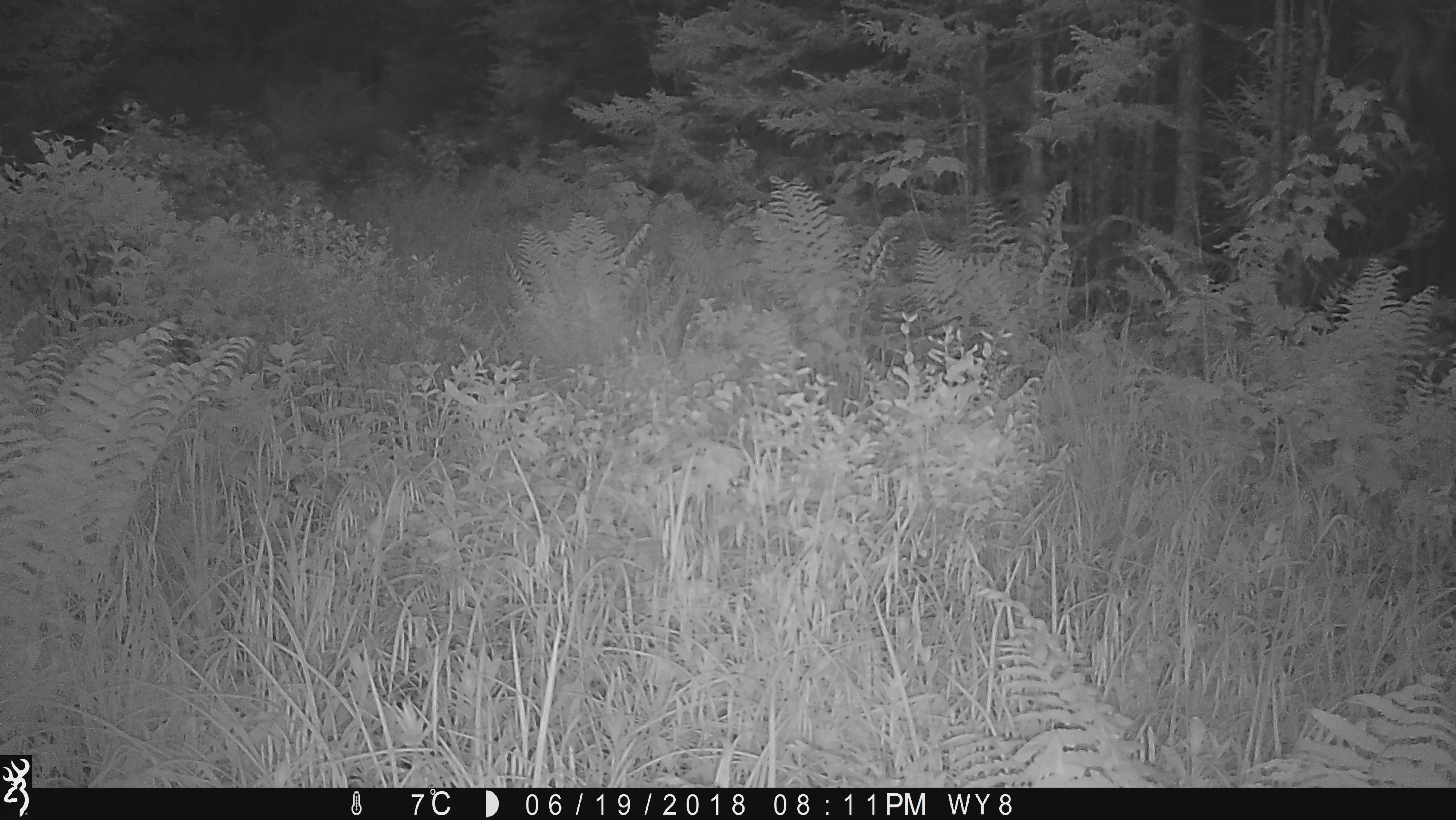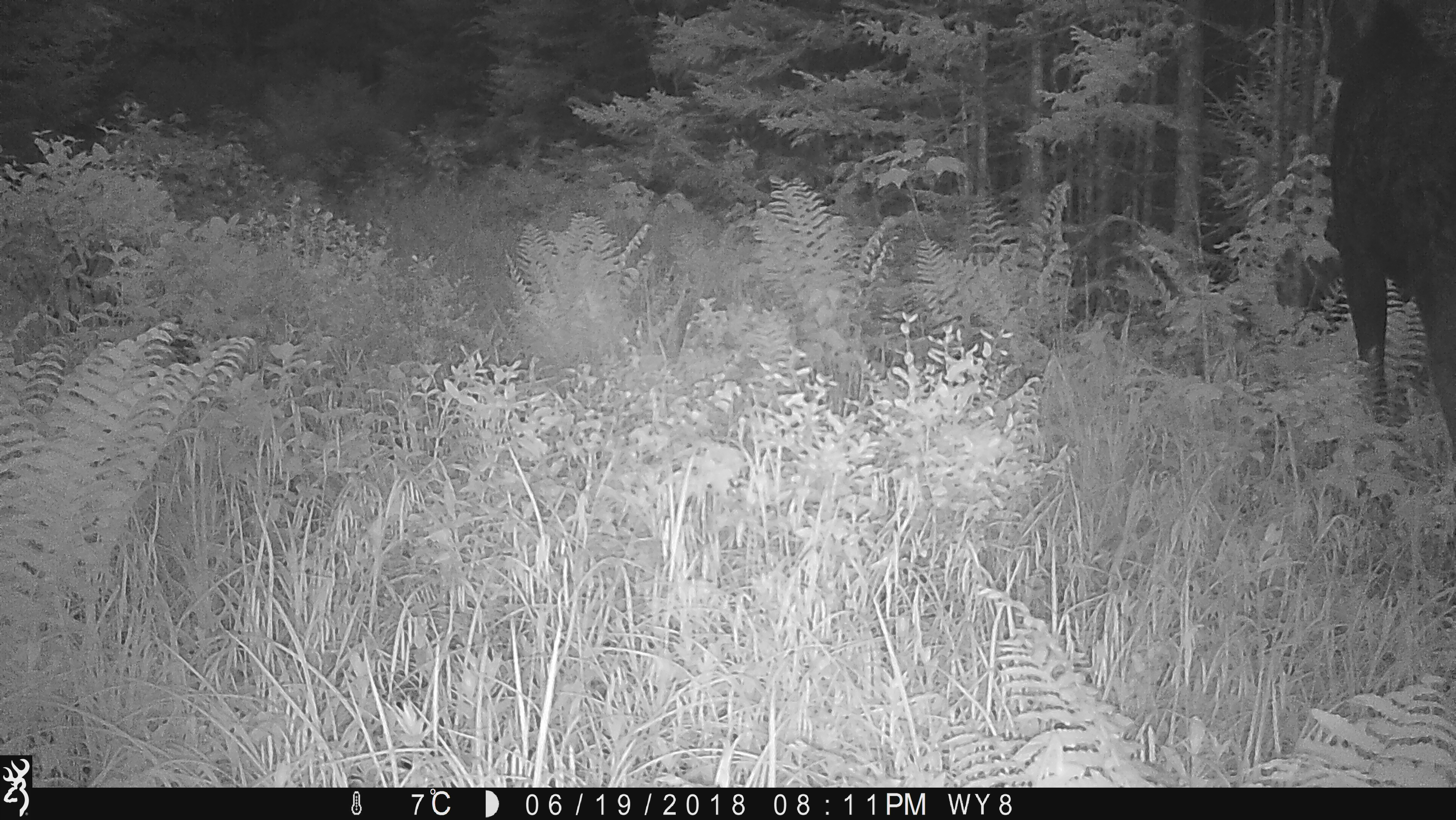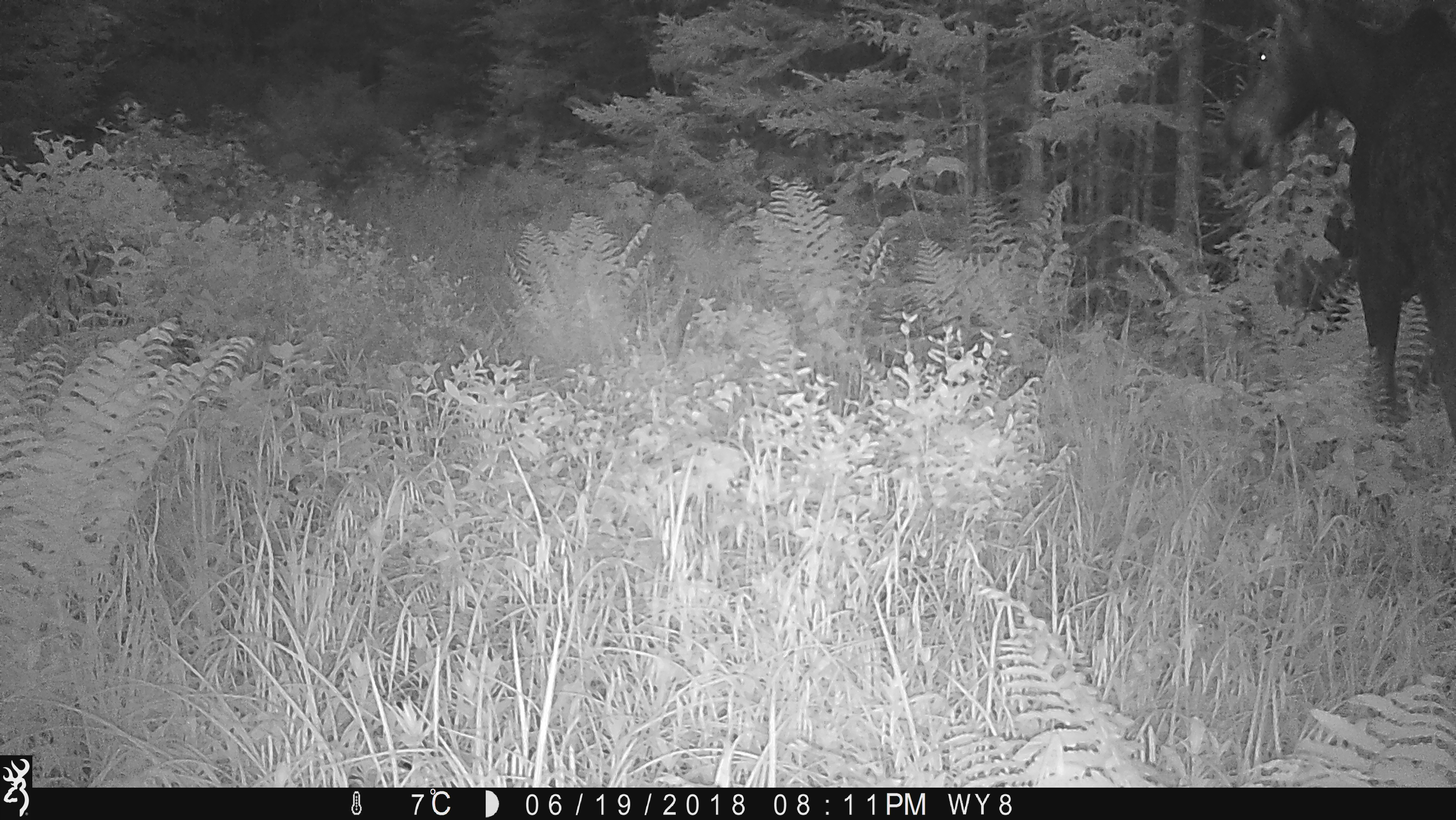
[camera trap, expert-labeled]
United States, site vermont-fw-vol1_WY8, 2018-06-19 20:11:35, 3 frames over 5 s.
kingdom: Animalia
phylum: Chordata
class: Mammalia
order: Artiodactyla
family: Cervidae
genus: Alces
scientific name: Alces alces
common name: moose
Moose (Alces alces).